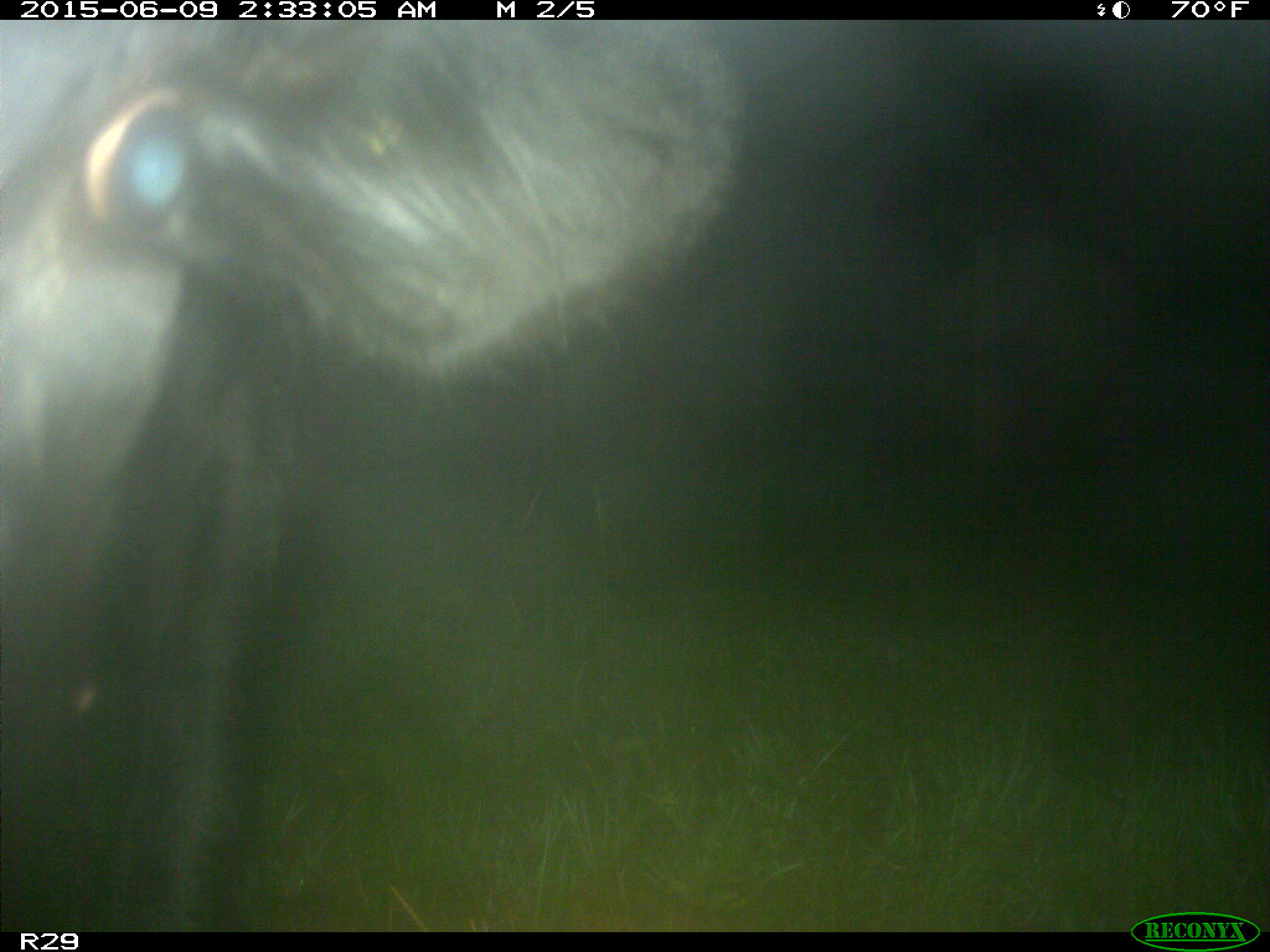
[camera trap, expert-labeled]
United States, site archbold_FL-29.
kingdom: Animalia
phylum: Chordata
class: Mammalia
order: Artiodactyla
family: Bovidae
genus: Bos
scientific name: Bos taurus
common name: domestic cow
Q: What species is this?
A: Bos taurus (domestic cow).